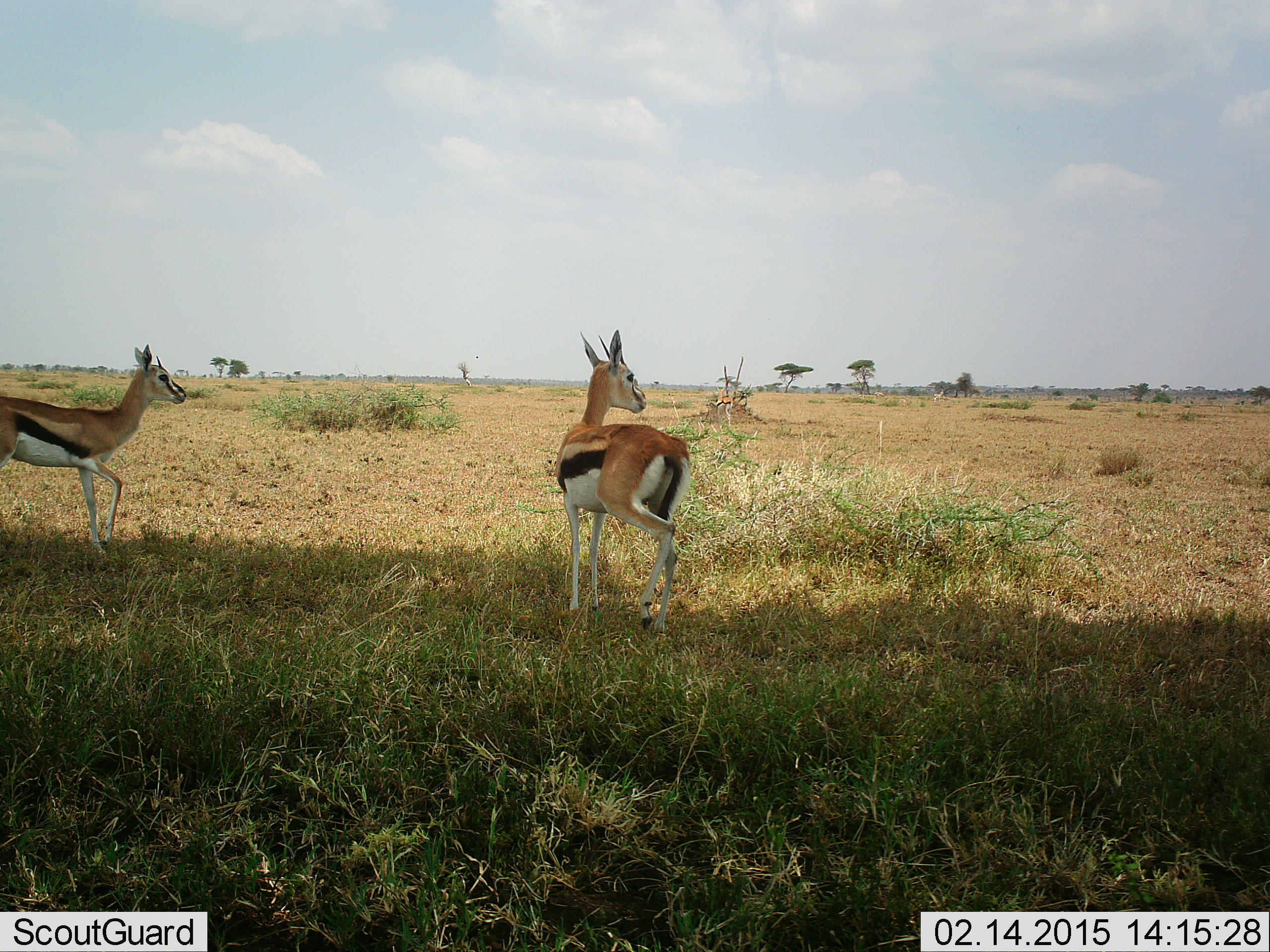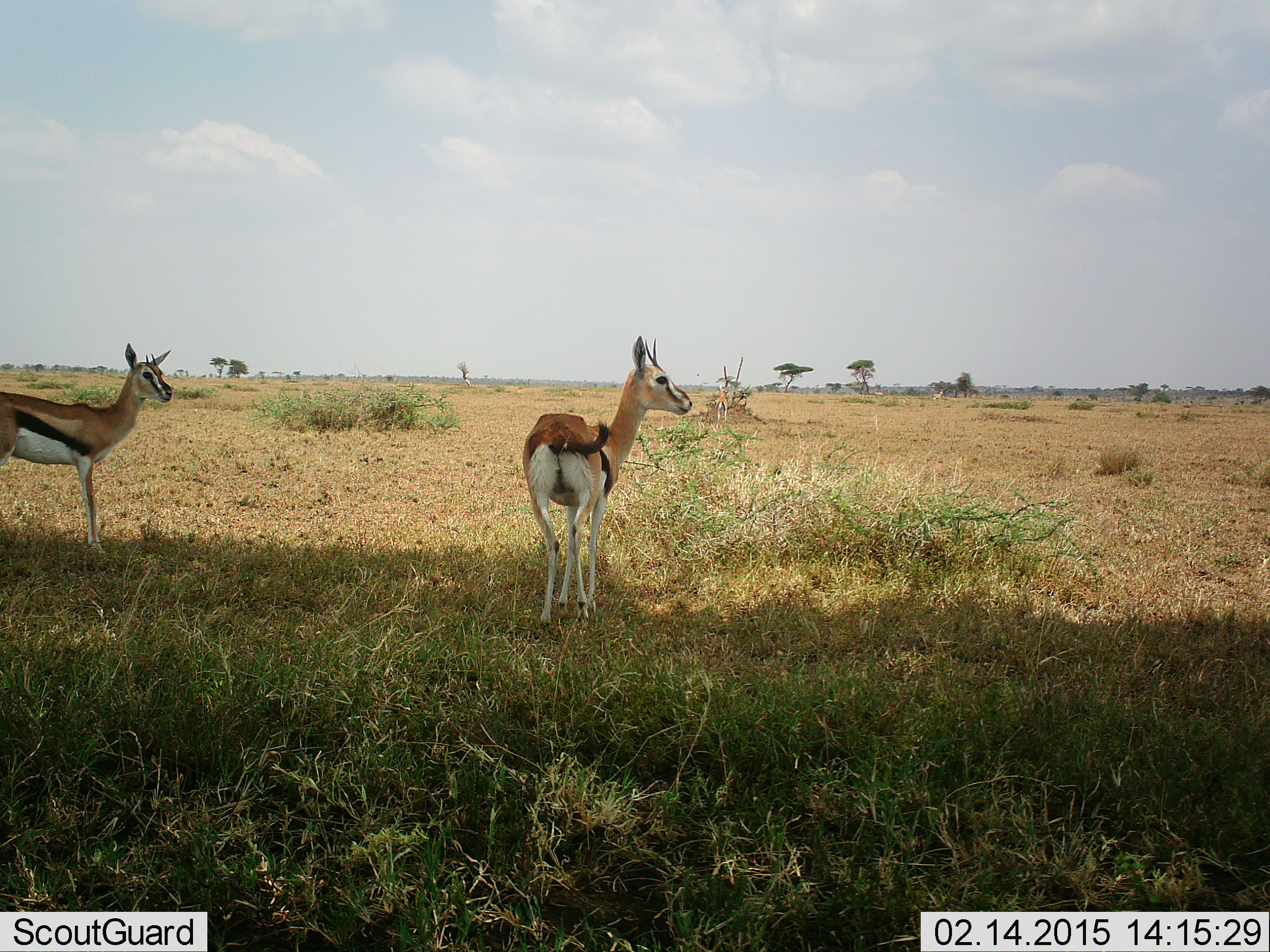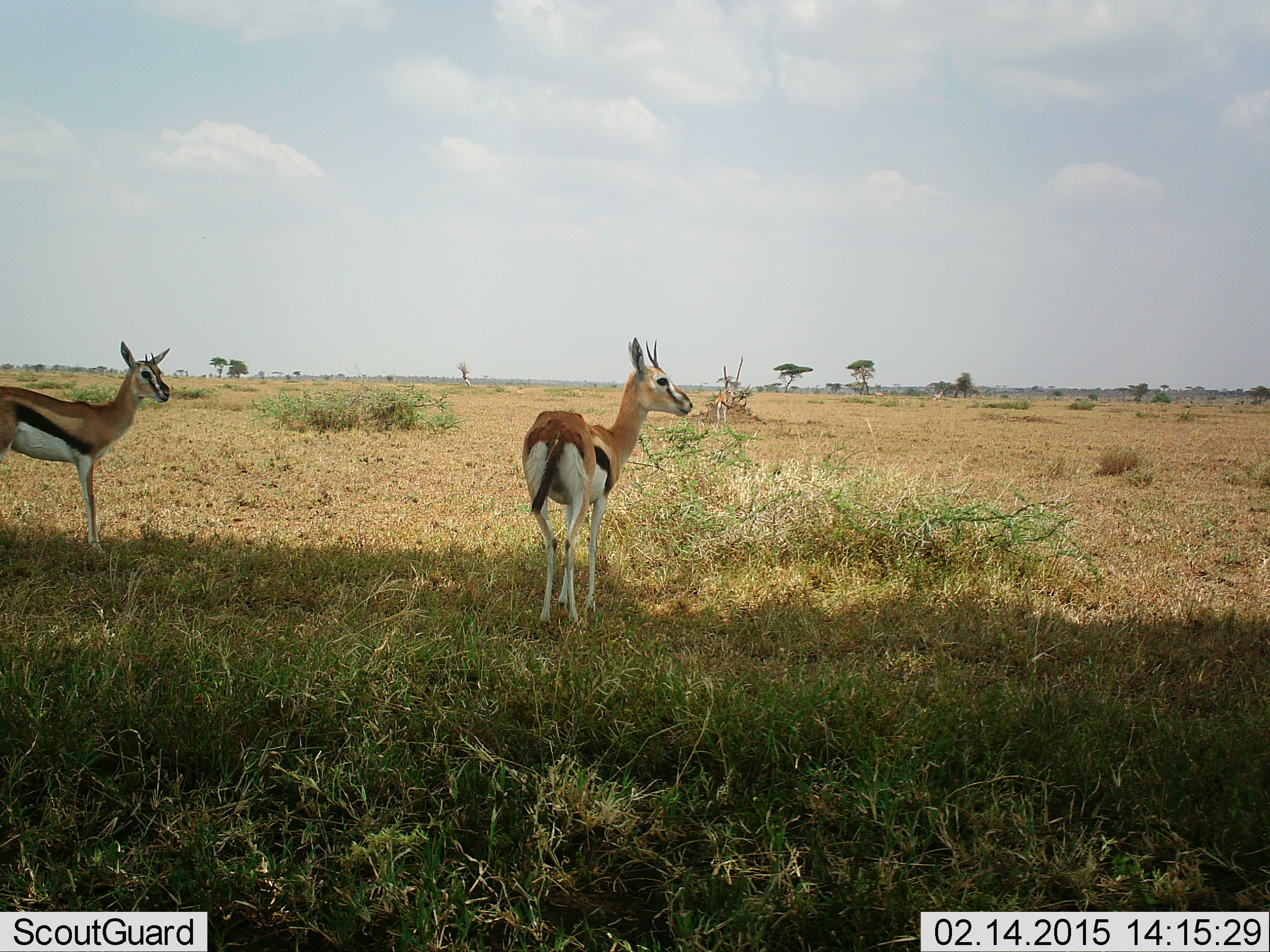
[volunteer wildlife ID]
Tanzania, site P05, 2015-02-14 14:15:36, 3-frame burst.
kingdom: Animalia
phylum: Chordata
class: Mammalia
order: Artiodactyla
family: Bovidae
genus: Eudorcas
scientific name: Eudorcas thomsonii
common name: thomson's gazelle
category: gazellethomsons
Gazellethomsons (thomson's gazelle) (Eudorcas thomsonii), count 2. Behavior (volunteer vote fractions): standing 100%, resting 0%, moving 20%, interacting 0%. Young present (vote fraction): 0%. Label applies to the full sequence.